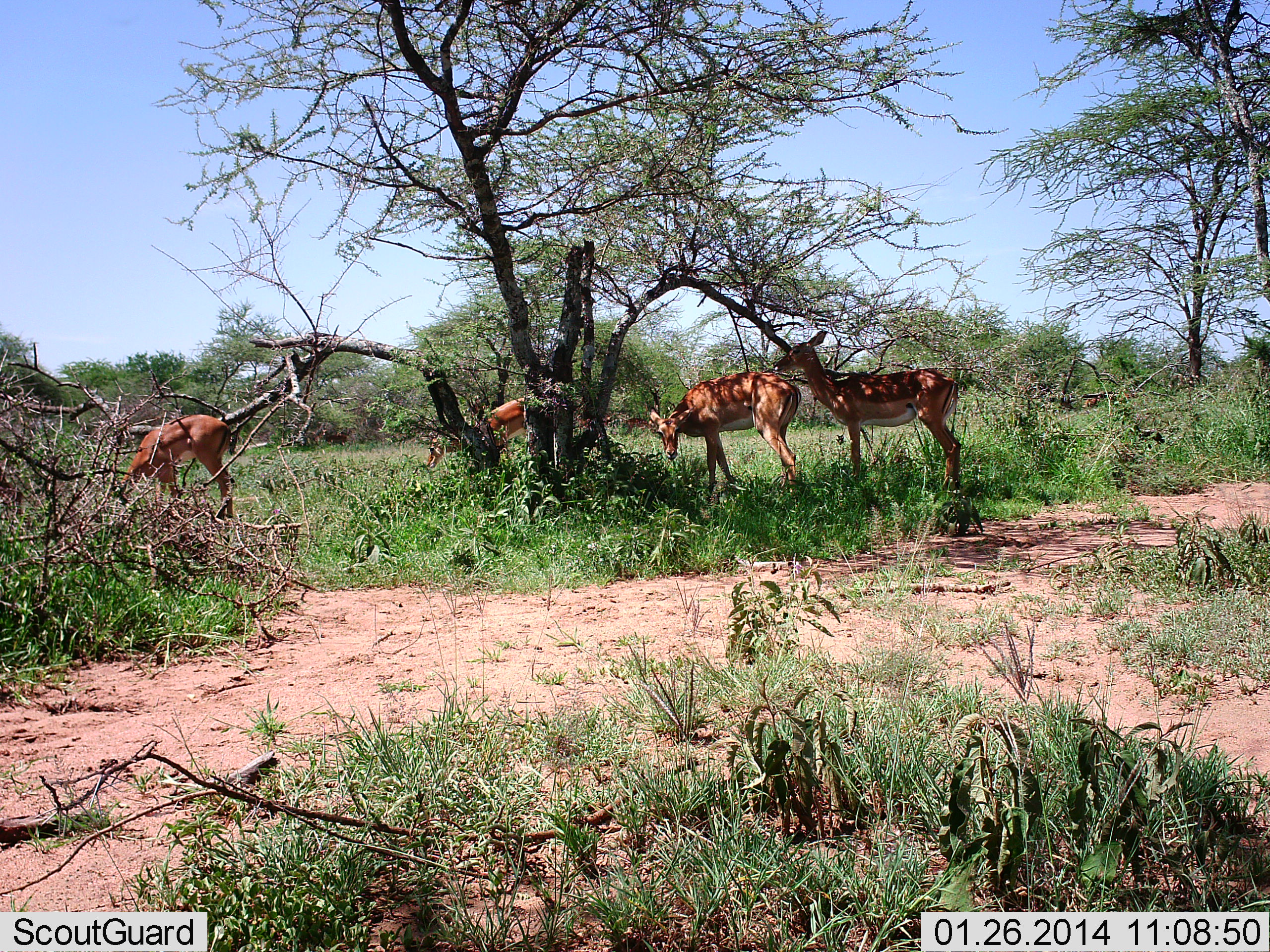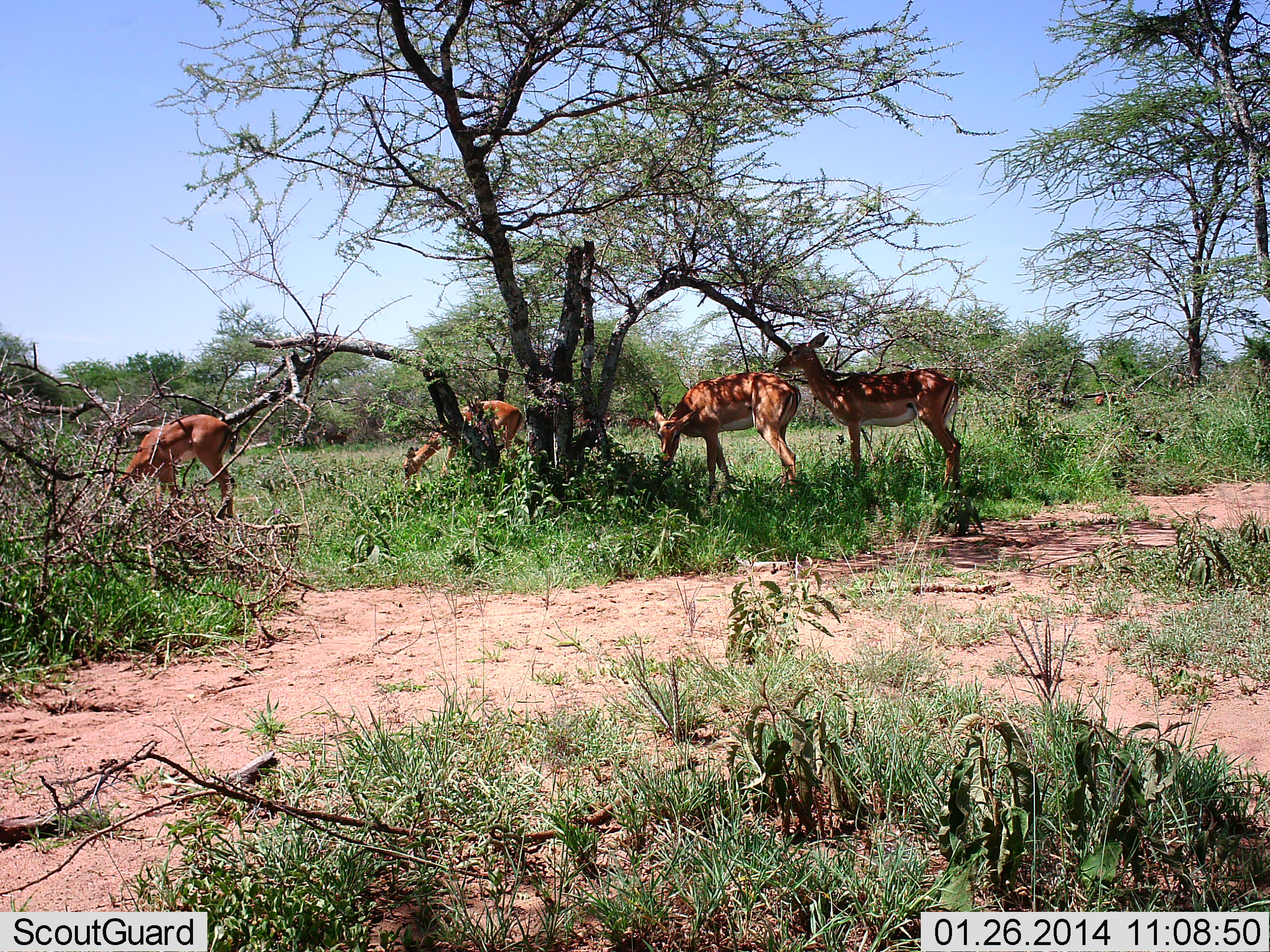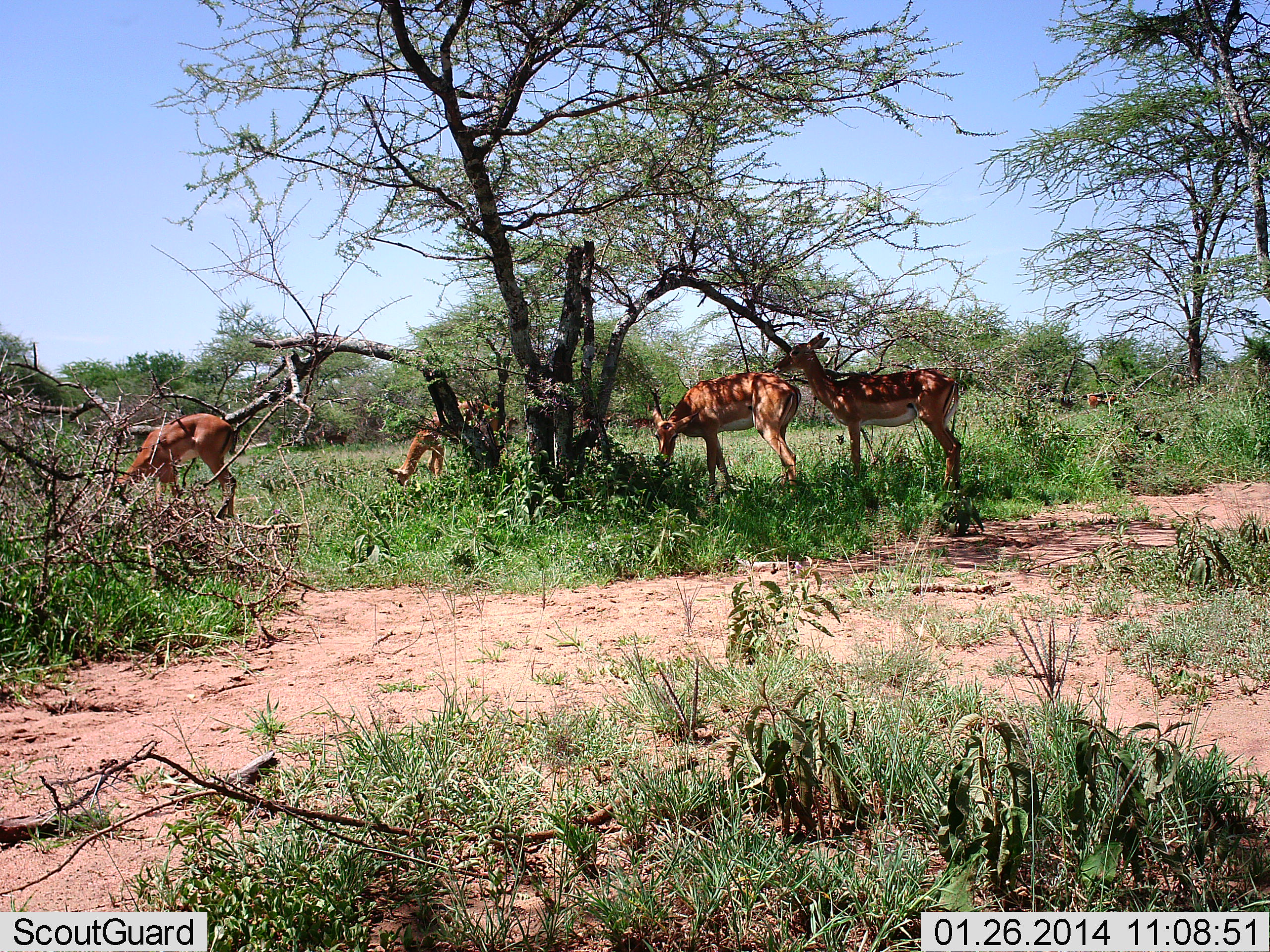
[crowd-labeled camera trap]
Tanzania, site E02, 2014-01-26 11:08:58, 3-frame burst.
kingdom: Animalia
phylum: Chordata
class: Mammalia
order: Artiodactyla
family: Bovidae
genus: Aepyceros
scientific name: Aepyceros melampus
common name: impala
Impala (Aepyceros melampus), count 4. Behavior (volunteer vote fractions): standing 66%, resting 6%, moving 34%, interacting 0%. Young present (vote fraction): 0%. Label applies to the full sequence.